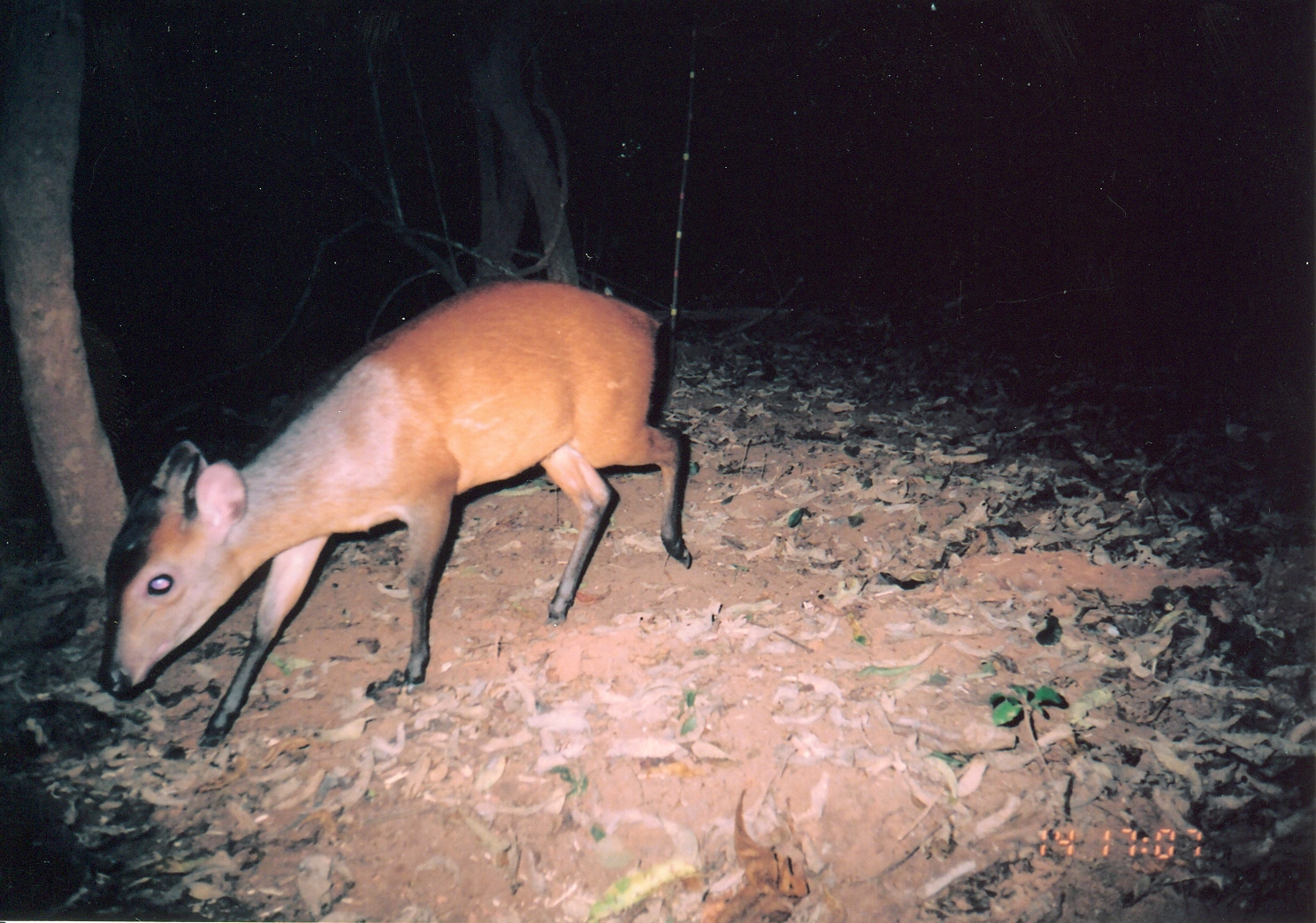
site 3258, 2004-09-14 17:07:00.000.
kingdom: Animalia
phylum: Chordata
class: Mammalia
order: Artiodactyla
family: Bovidae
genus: Cephalophus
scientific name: Cephalophus harveyi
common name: harvey's duiker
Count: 1.